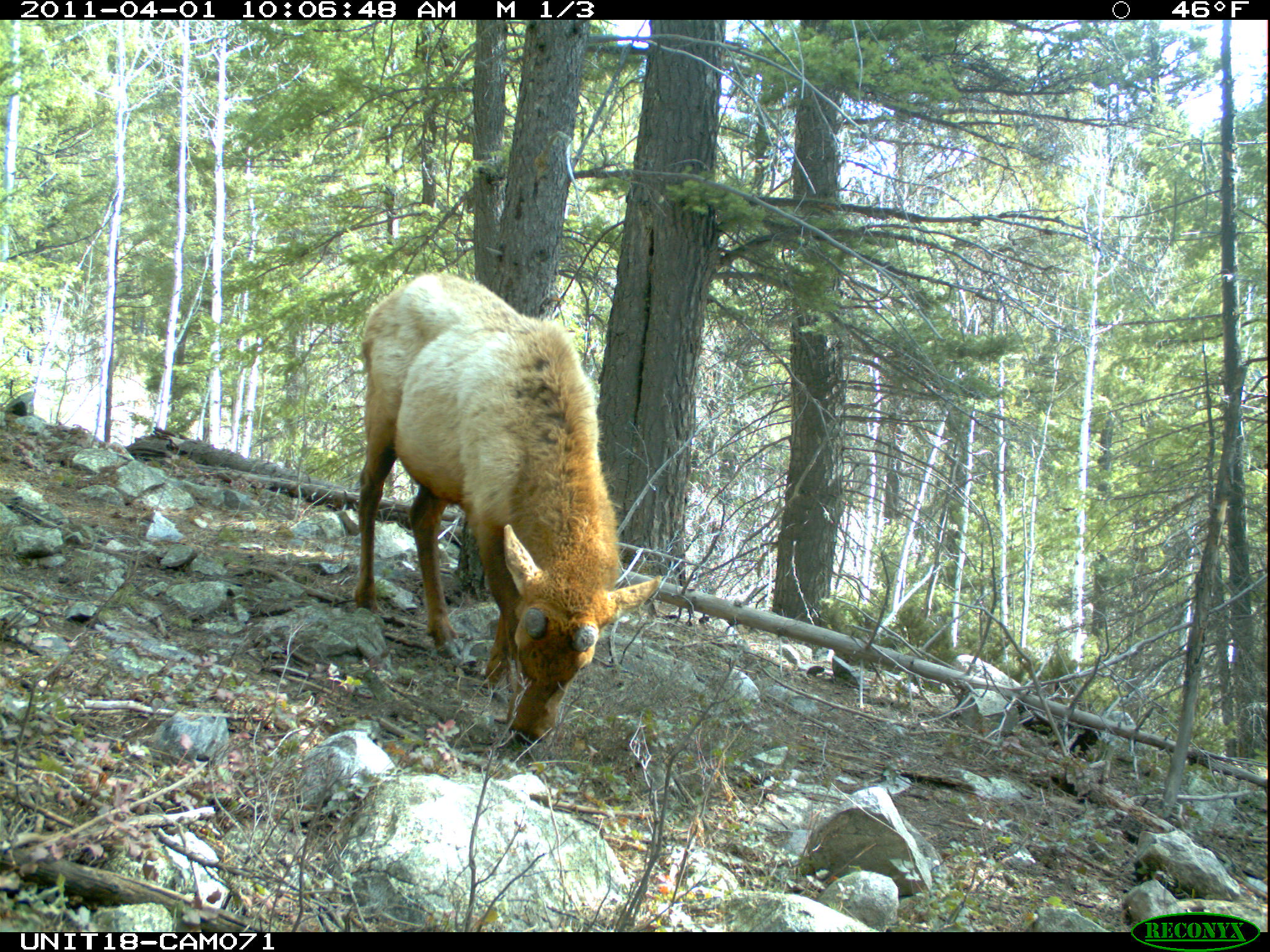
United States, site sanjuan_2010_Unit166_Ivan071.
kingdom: Animalia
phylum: Chordata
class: Mammalia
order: Artiodactyla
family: Cervidae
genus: Cervus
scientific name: Cervus elaphus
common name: red deer